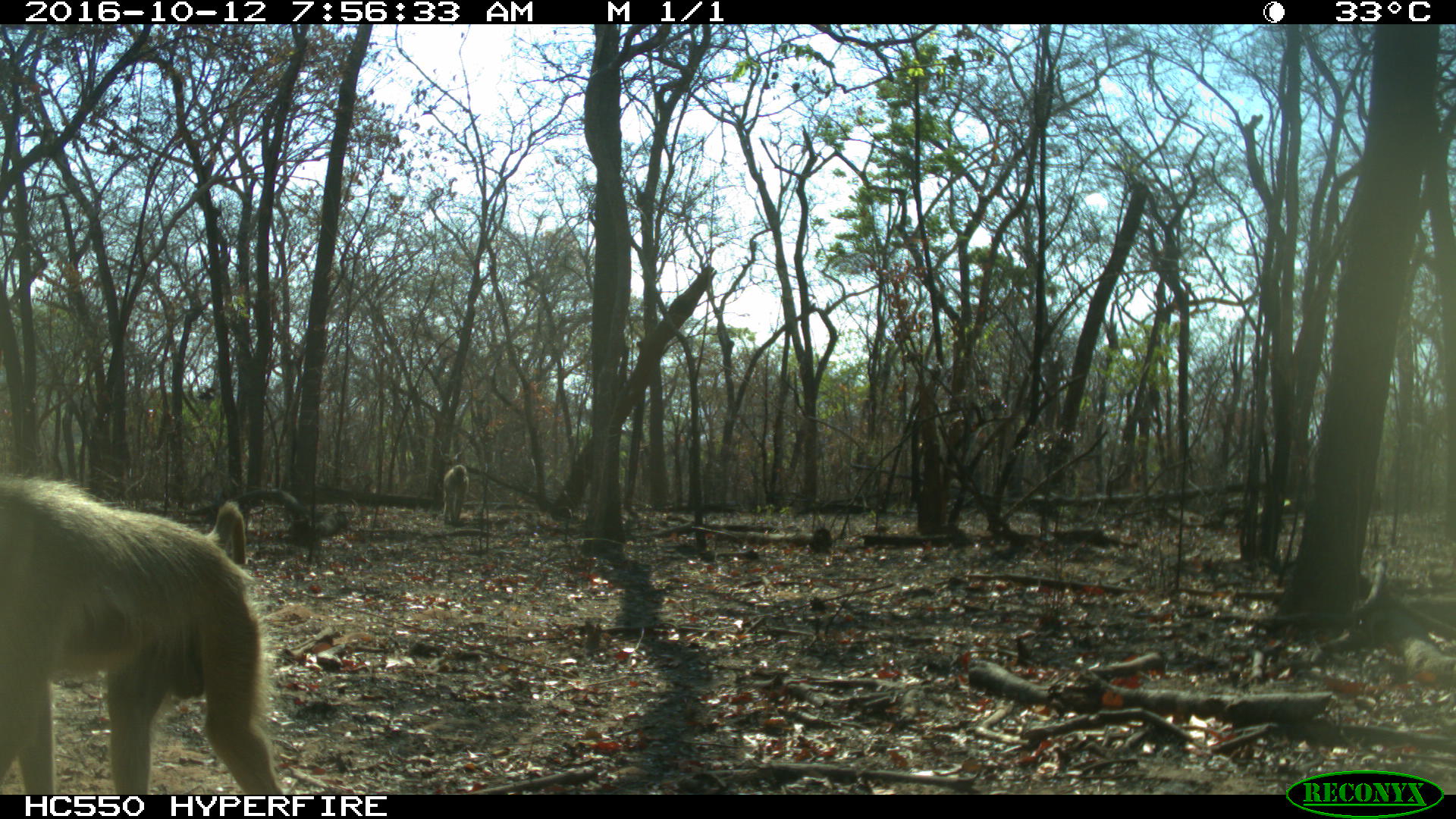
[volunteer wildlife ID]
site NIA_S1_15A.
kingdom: Animalia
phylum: Chordata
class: Mammalia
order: Primates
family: Cercopithecidae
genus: Papio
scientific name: Papio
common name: baboon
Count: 2.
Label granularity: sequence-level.